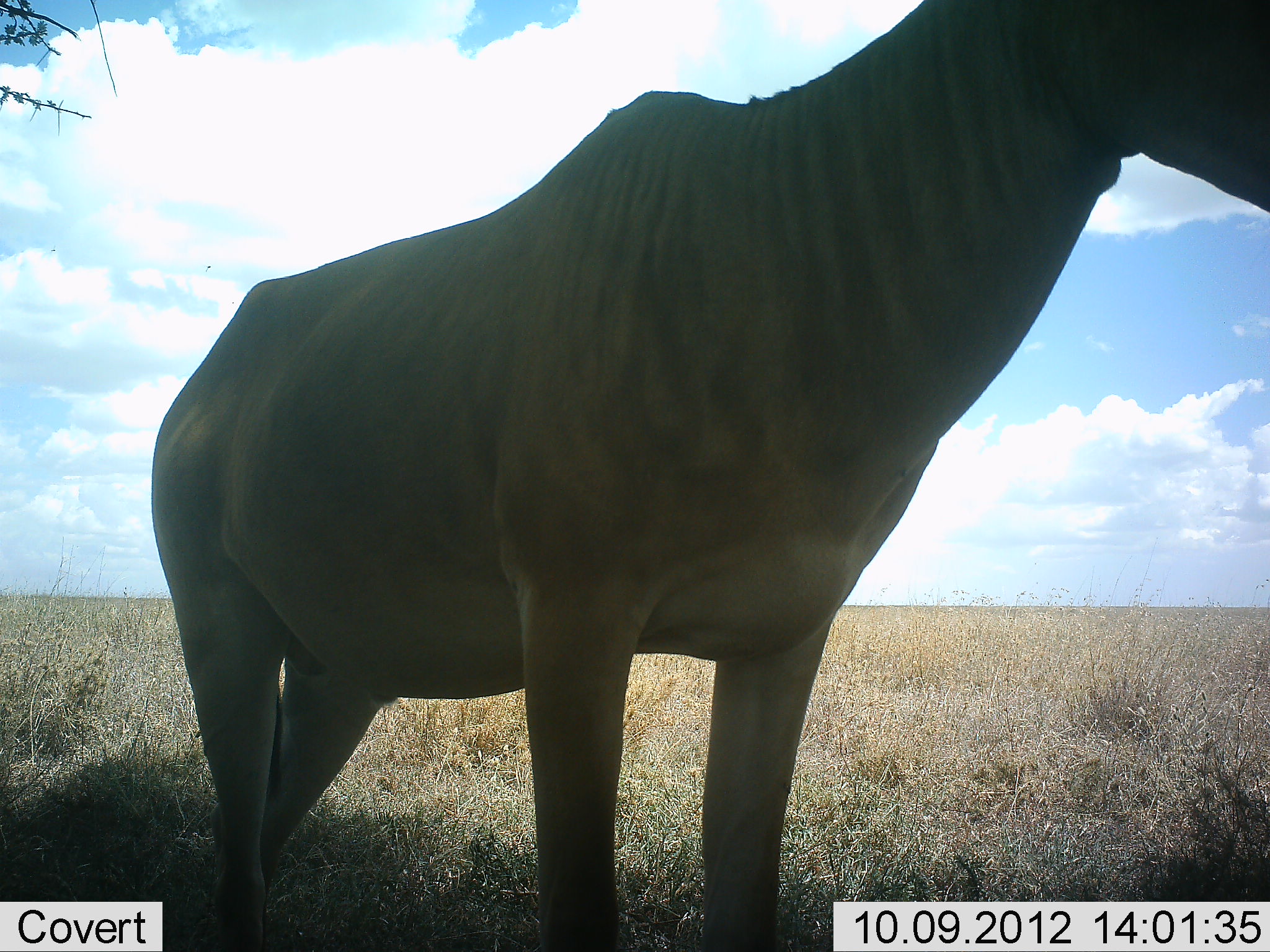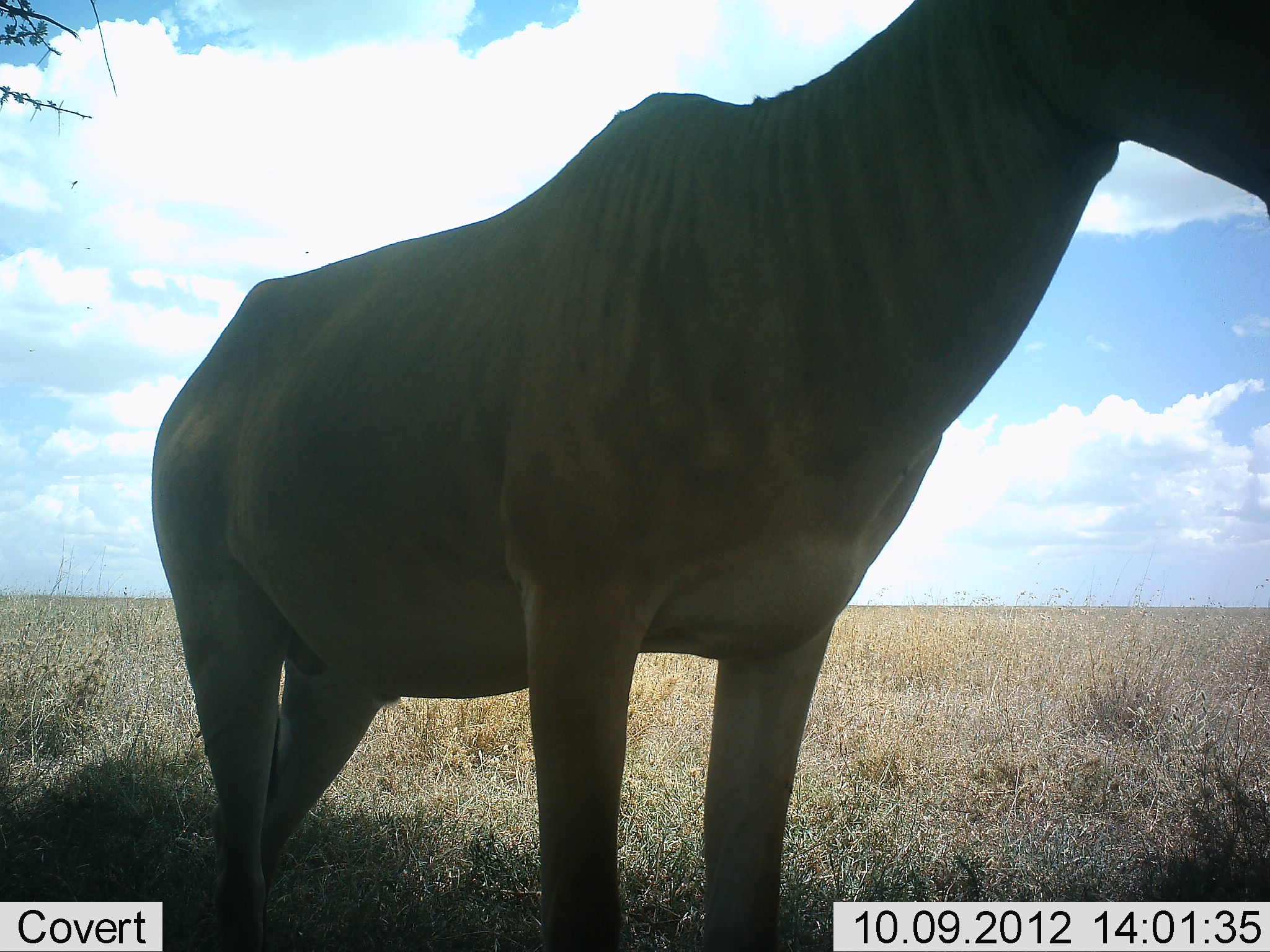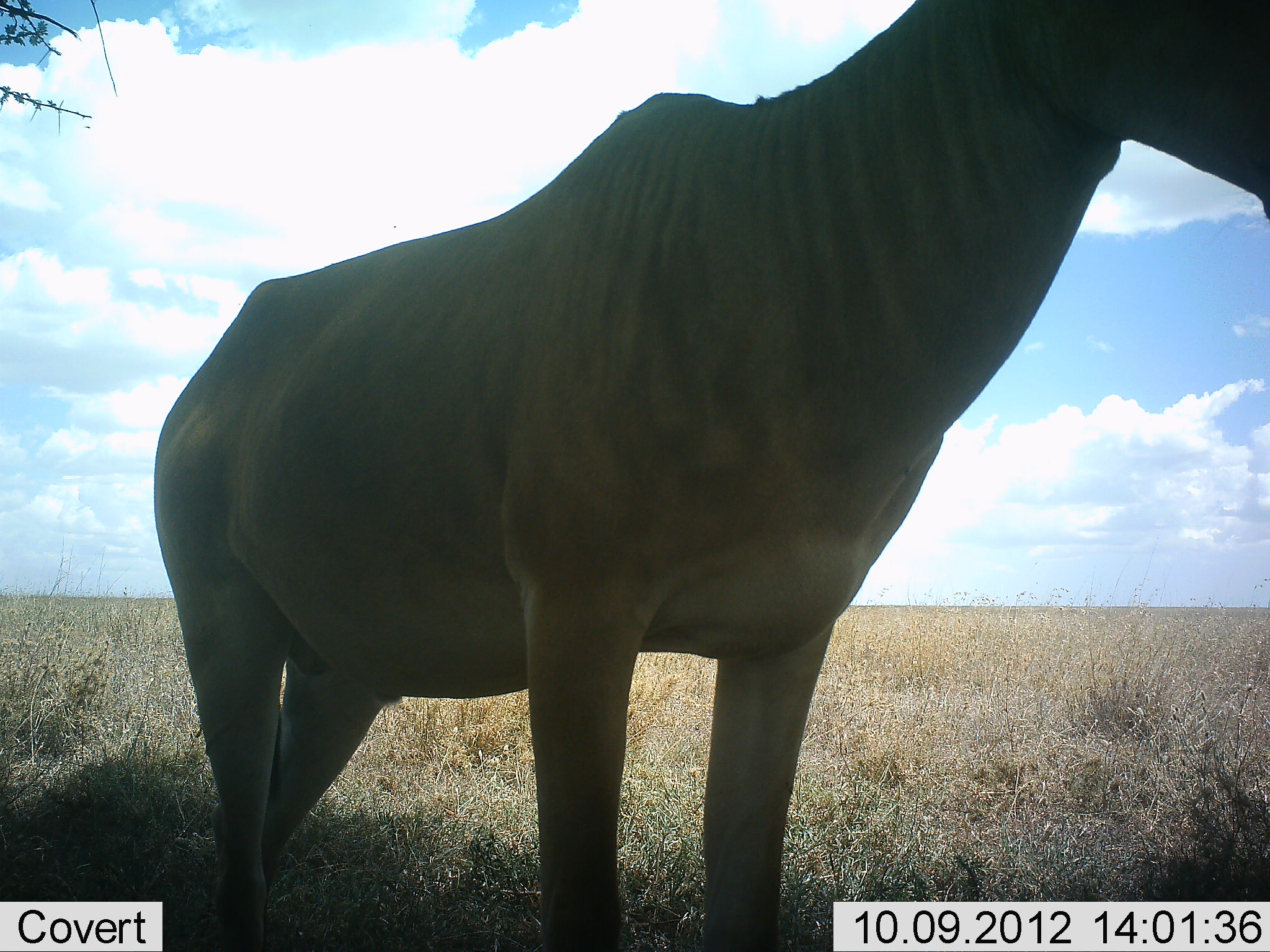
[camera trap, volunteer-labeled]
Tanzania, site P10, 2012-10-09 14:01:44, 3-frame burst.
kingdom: Animalia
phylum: Chordata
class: Mammalia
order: Artiodactyla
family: Bovidae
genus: Alcelaphus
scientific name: Alcelaphus buselaphus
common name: hartebeest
Hartebeest (Alcelaphus buselaphus), count 1. Behavior (volunteer vote fractions): standing 100%, resting 0%, moving 0%, interacting 0%. Young present (vote fraction): 0%. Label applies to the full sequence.